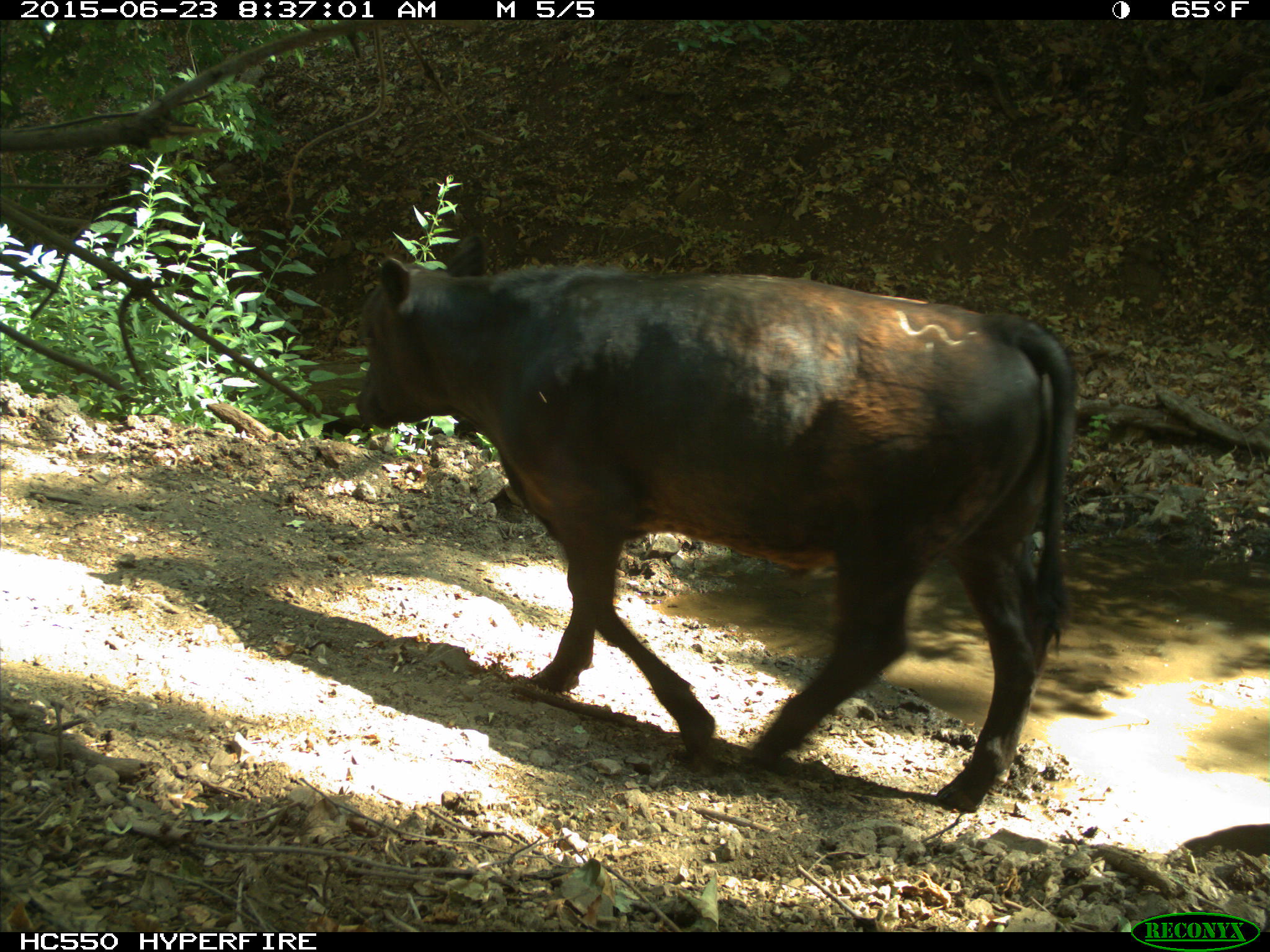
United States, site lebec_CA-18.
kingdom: Animalia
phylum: Chordata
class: Mammalia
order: Artiodactyla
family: Bovidae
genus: Bos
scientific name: Bos taurus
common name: domestic cow